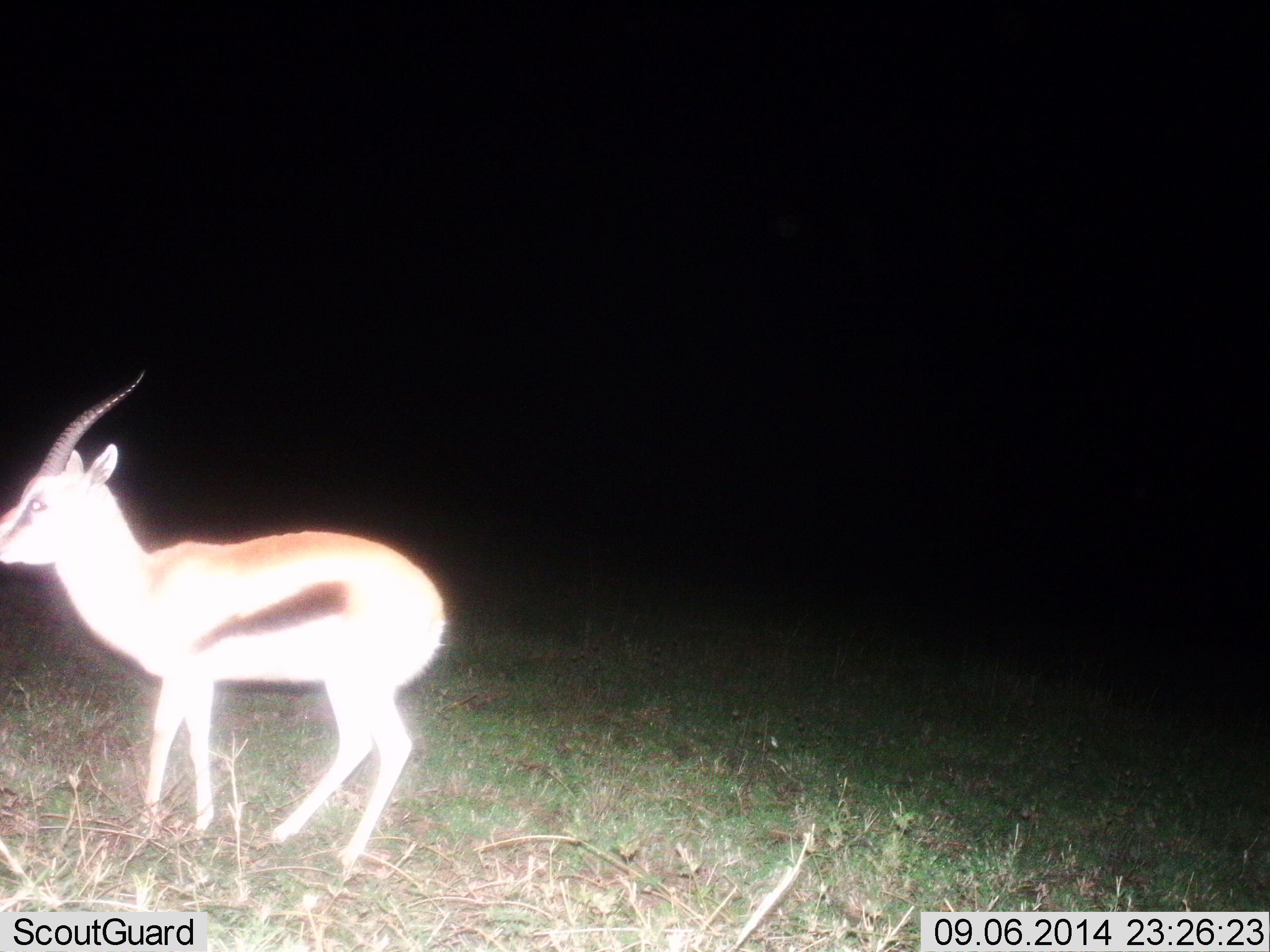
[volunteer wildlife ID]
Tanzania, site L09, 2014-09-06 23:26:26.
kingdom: Animalia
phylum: Chordata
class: Mammalia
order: Artiodactyla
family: Bovidae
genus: Eudorcas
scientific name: Eudorcas thomsonii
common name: thomson's gazelle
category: gazellethomsons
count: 1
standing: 60%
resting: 0%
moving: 40%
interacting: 0%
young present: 0%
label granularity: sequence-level